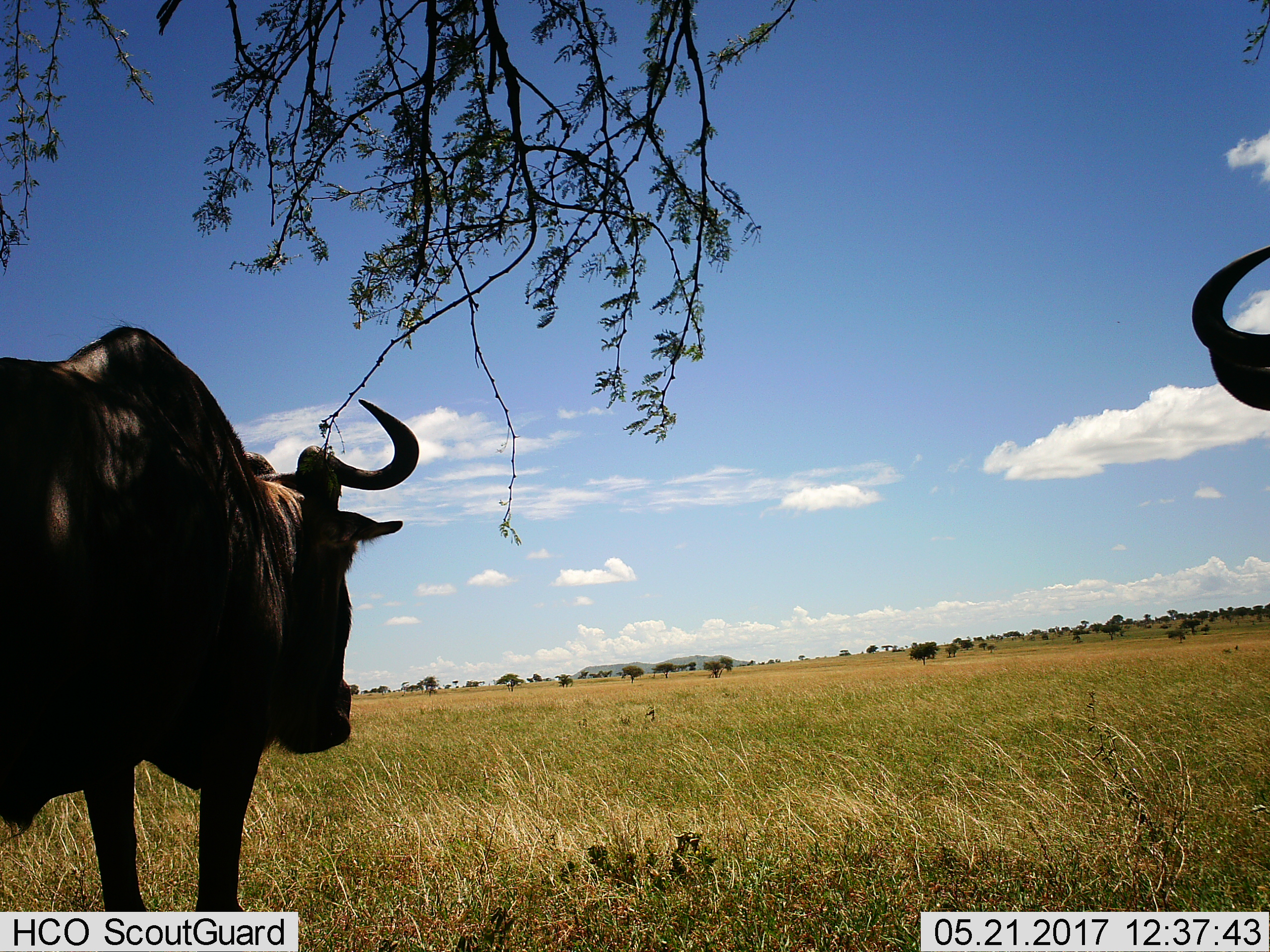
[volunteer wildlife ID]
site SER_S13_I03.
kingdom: Animalia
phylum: Chordata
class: Mammalia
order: Artiodactyla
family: Bovidae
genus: Connochaetes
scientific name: Connochaetes taurinus taurinus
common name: blue wildebeest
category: wildebeestblue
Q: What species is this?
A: Wildebeestblue (blue wildebeest) (Connochaetes taurinus taurinus).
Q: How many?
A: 2.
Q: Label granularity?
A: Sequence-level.